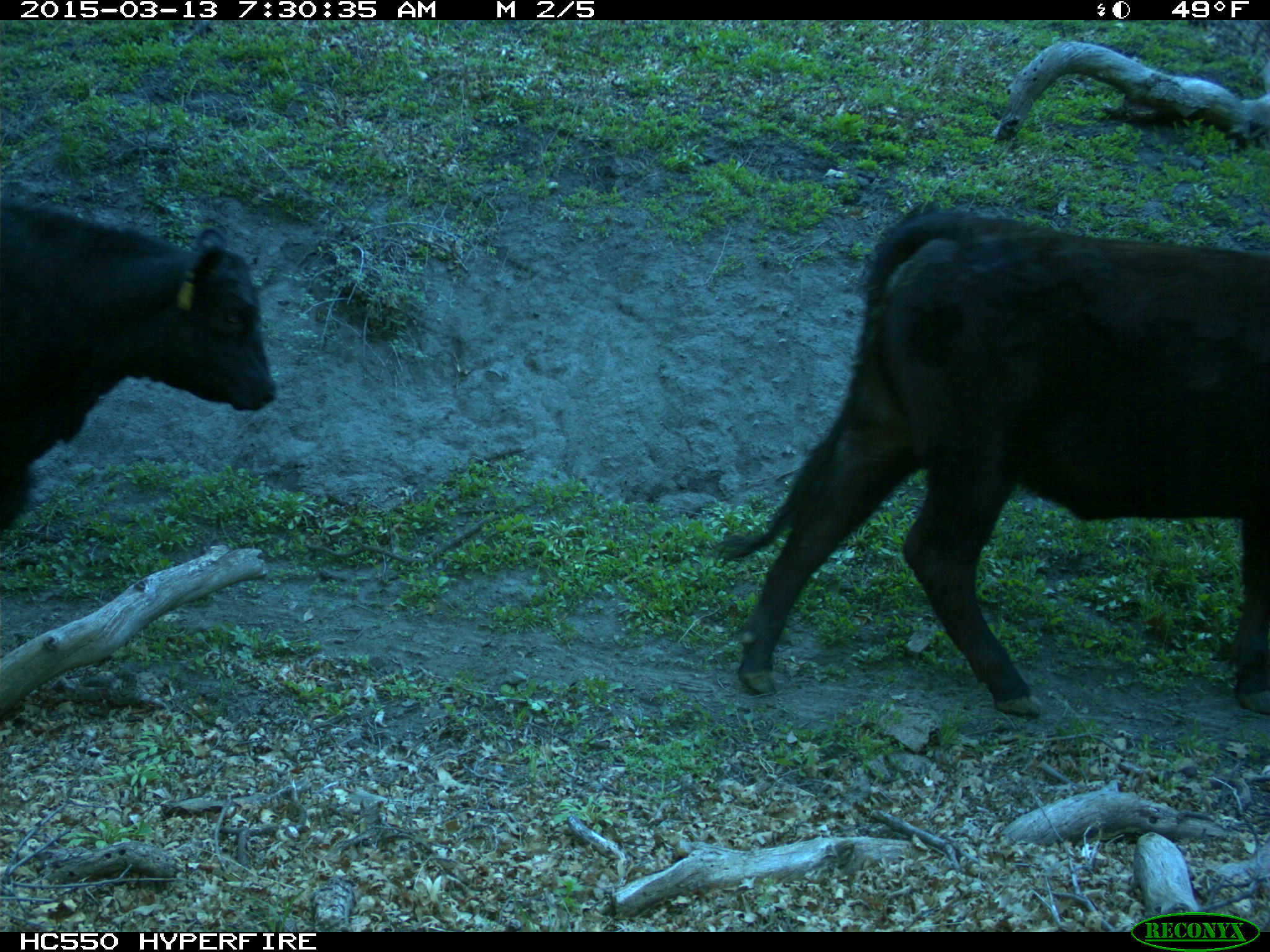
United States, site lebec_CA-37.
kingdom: Animalia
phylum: Chordata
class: Mammalia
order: Artiodactyla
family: Bovidae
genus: Bos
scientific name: Bos taurus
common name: domestic cow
Bos taurus (domestic cow).